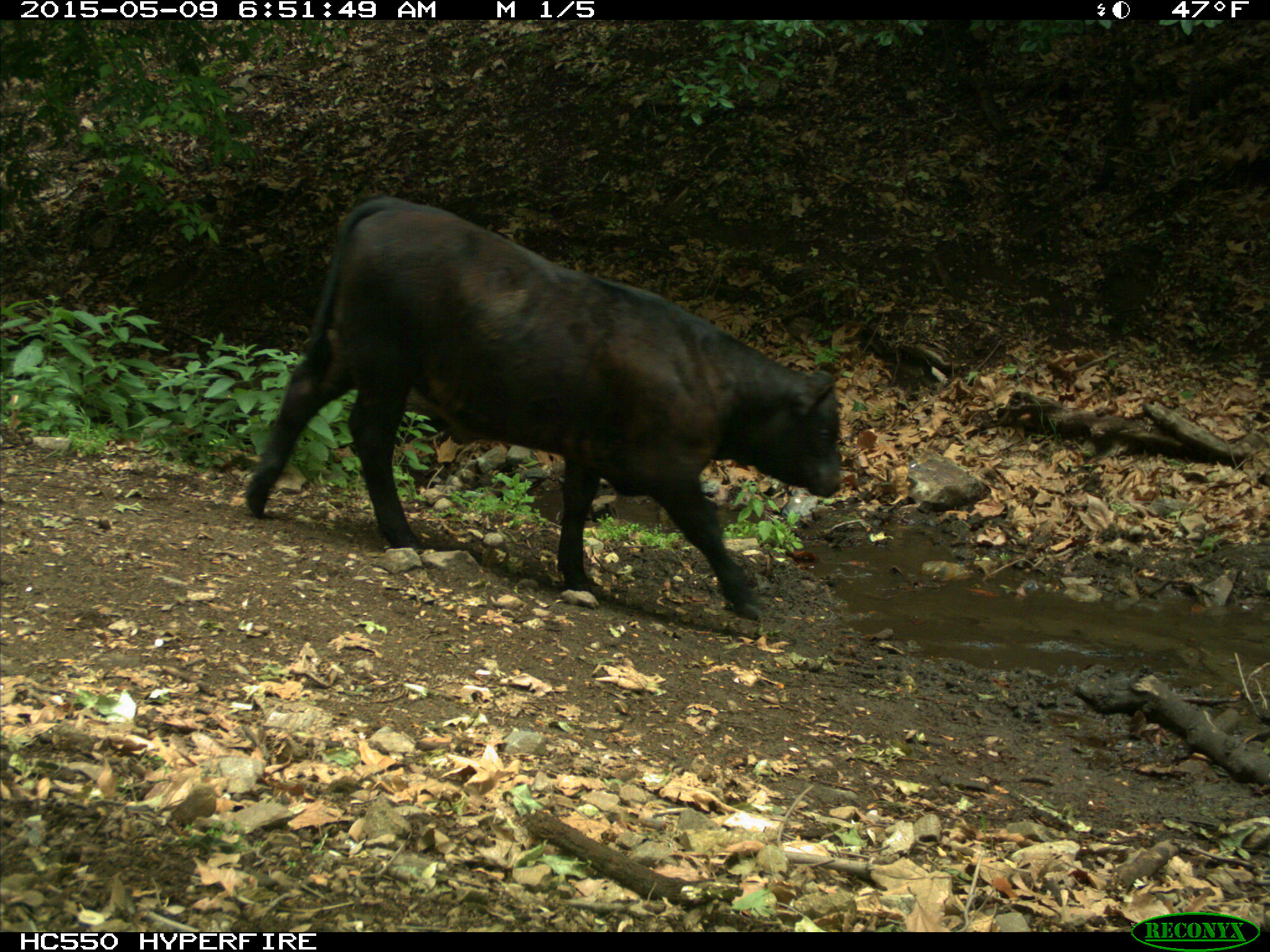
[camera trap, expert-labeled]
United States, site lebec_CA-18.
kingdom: Animalia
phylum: Chordata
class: Mammalia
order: Artiodactyla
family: Bovidae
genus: Bos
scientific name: Bos taurus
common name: domestic cow